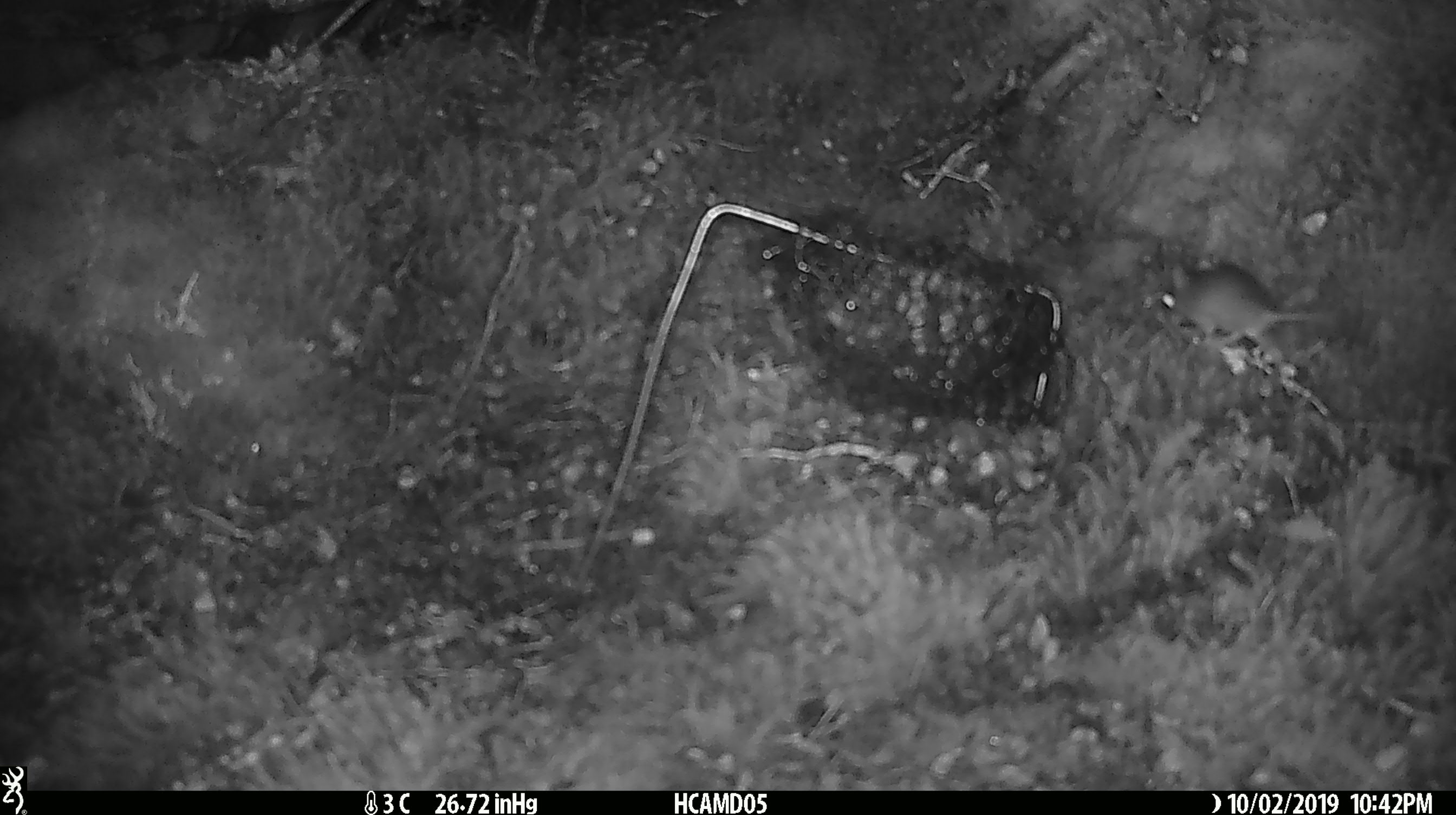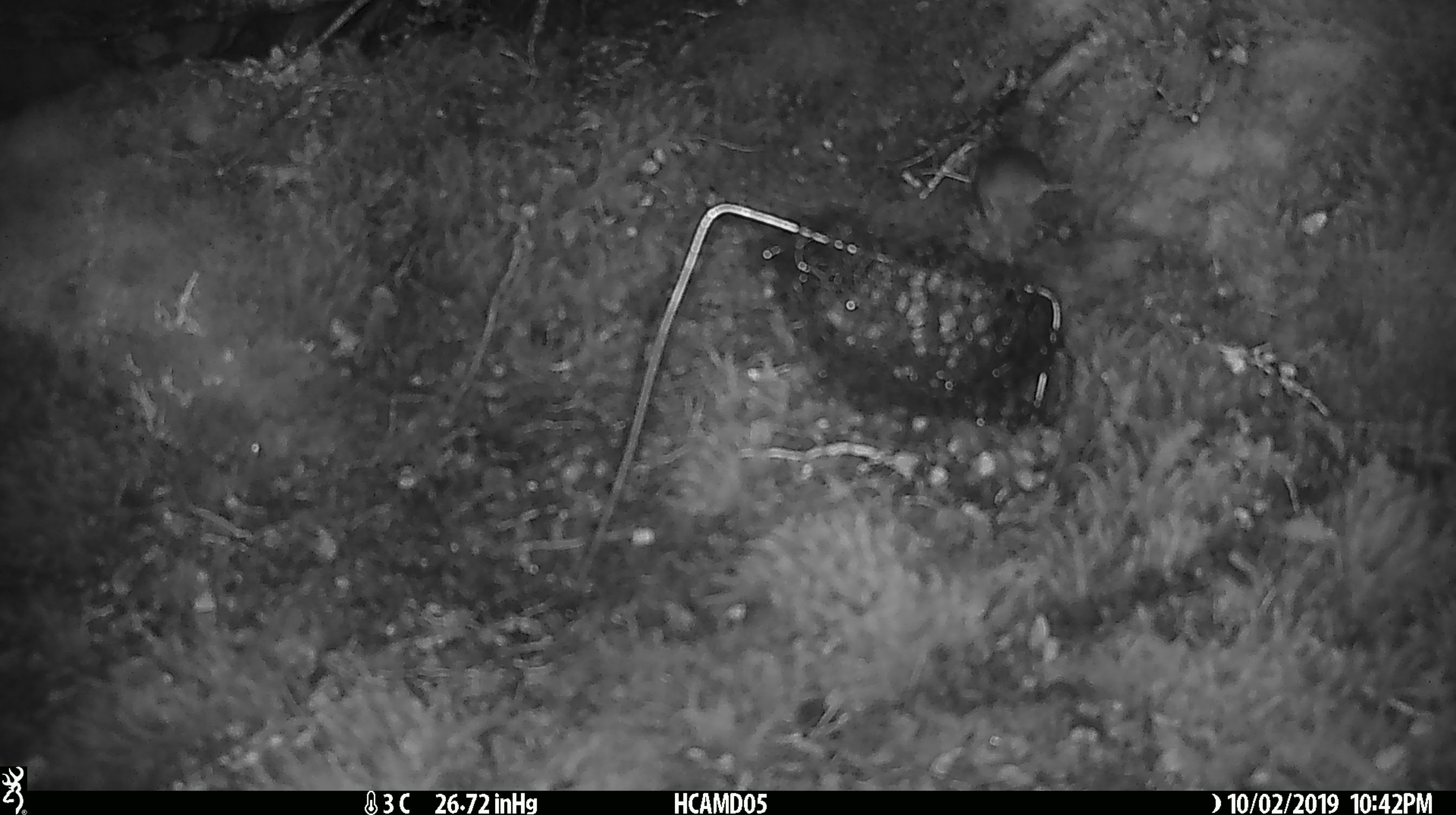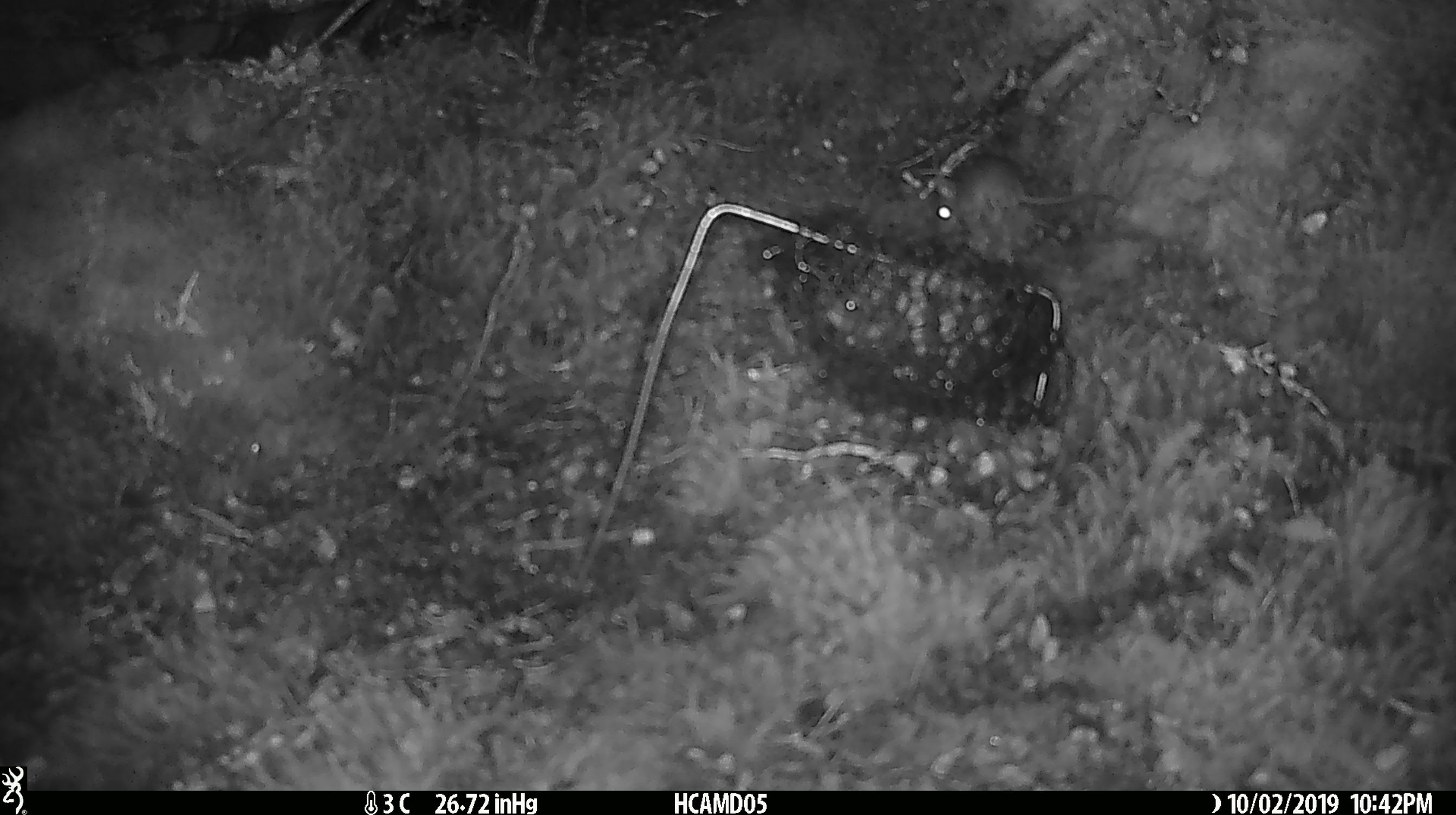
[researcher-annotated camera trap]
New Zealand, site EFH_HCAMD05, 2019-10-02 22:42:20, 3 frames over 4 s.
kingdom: Animalia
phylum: Chordata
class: Mammalia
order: Rodentia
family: Muridae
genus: Mus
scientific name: Mus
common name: mouse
Mouse (Mus).